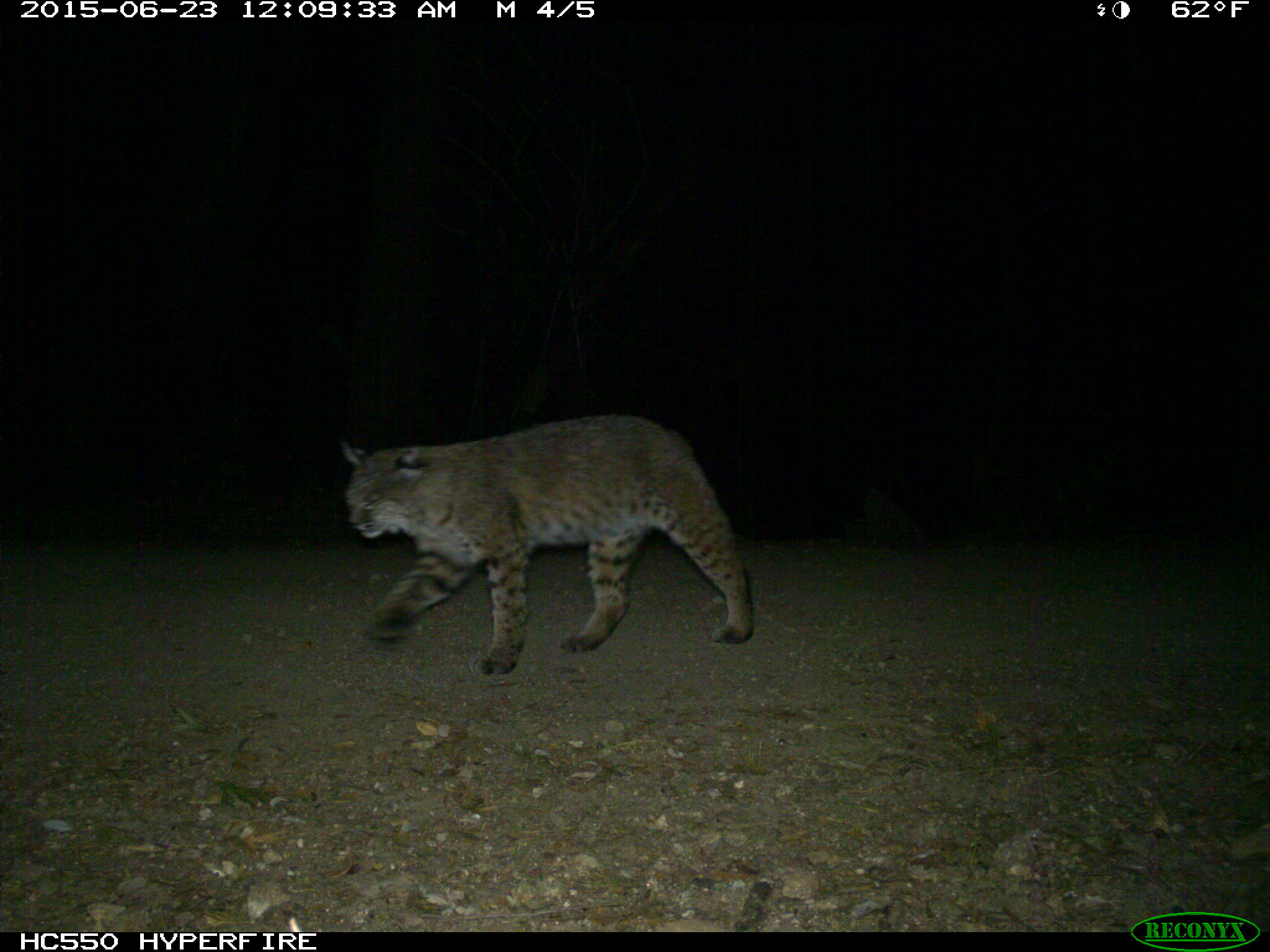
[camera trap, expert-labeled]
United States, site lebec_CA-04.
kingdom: Animalia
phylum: Chordata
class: Mammalia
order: Carnivora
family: Felidae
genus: Lynx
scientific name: Lynx rufus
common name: bobcat